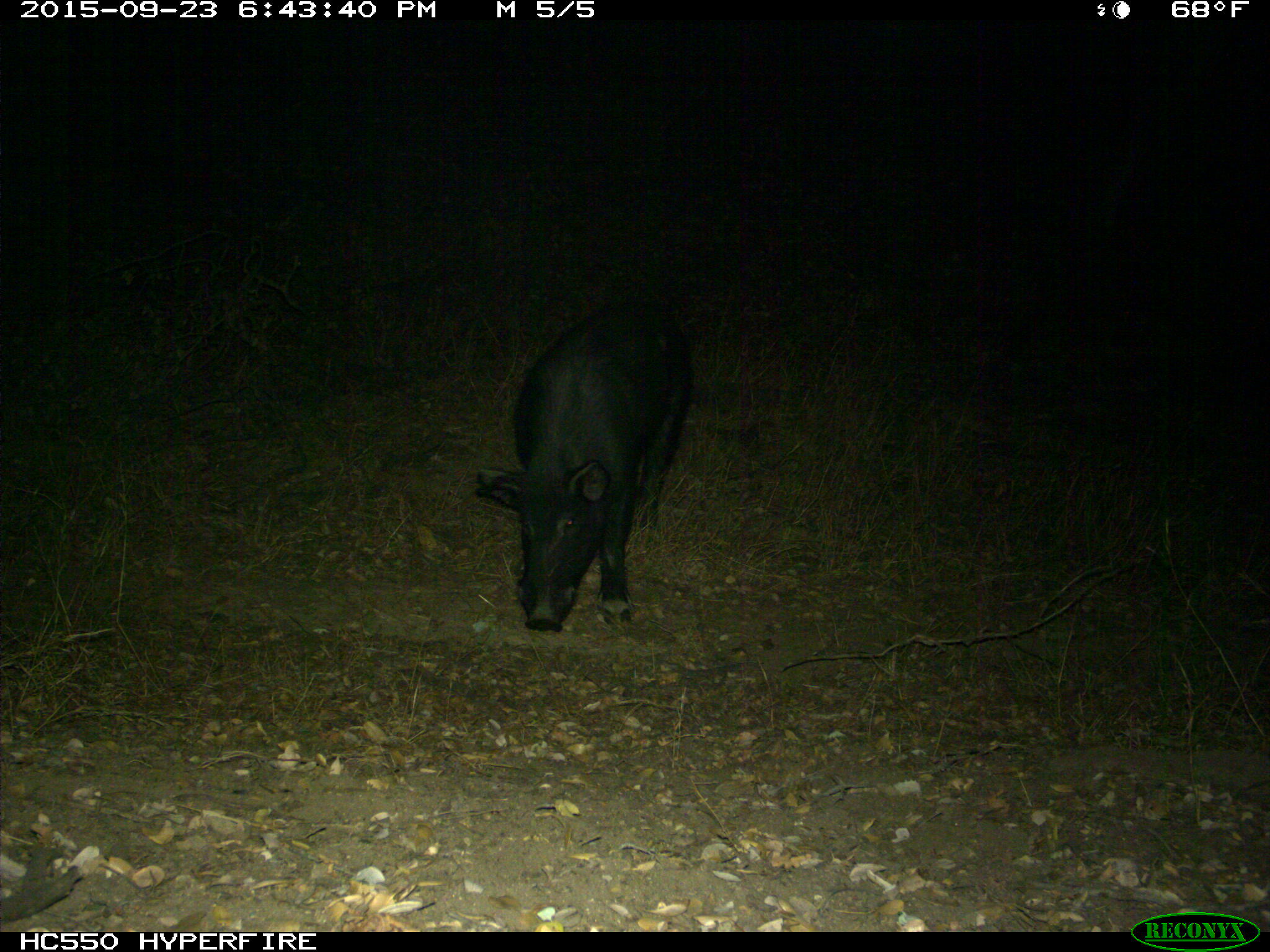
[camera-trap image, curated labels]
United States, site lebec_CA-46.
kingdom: Animalia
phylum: Chordata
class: Mammalia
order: Artiodactyla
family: Suidae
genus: Sus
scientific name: Sus scrofa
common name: wild boar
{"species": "Sus scrofa (wild boar)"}